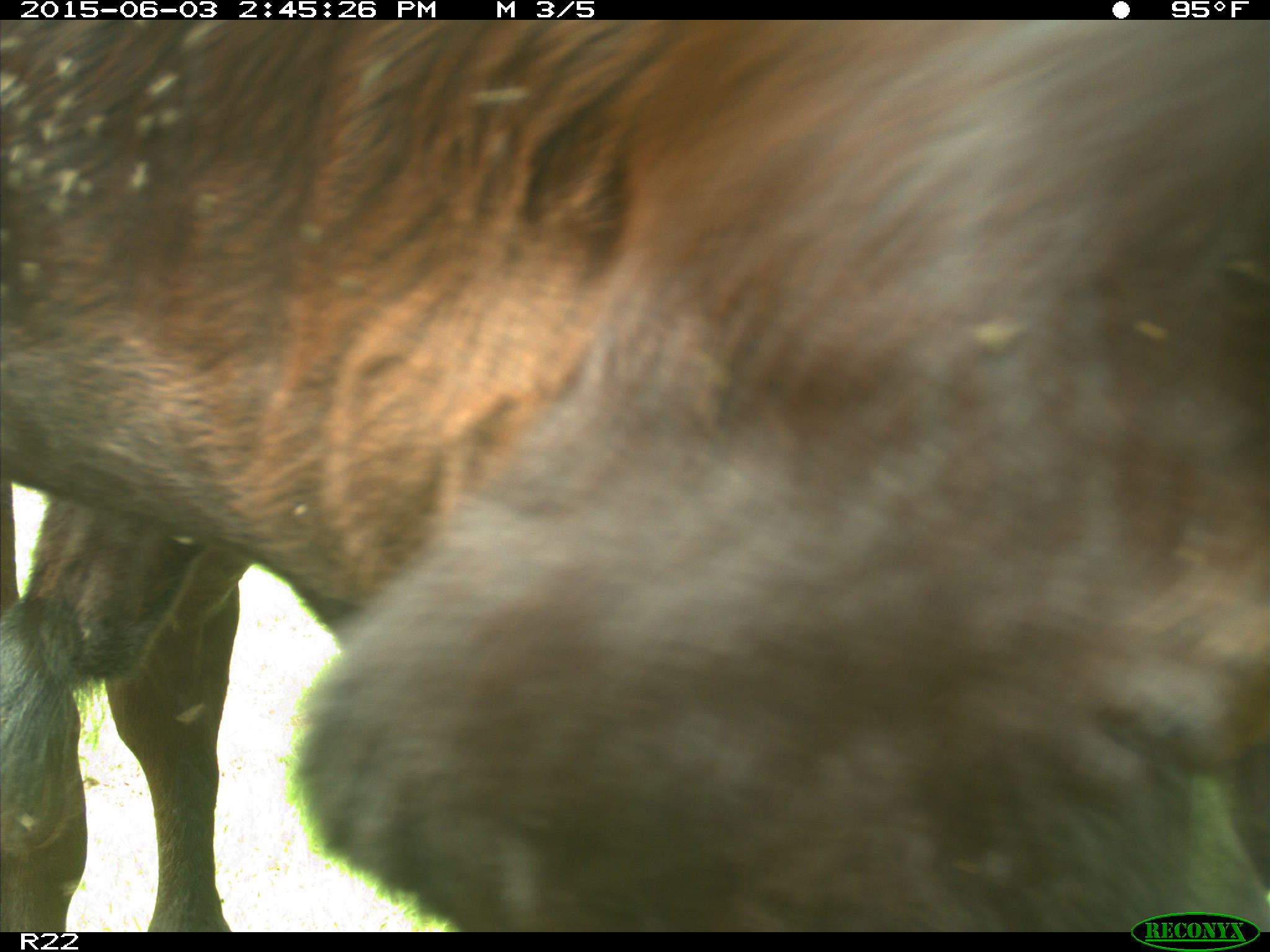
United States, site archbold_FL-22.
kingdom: Animalia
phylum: Chordata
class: Mammalia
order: Artiodactyla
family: Bovidae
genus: Bos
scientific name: Bos taurus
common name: domestic cow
Bos taurus (domestic cow).